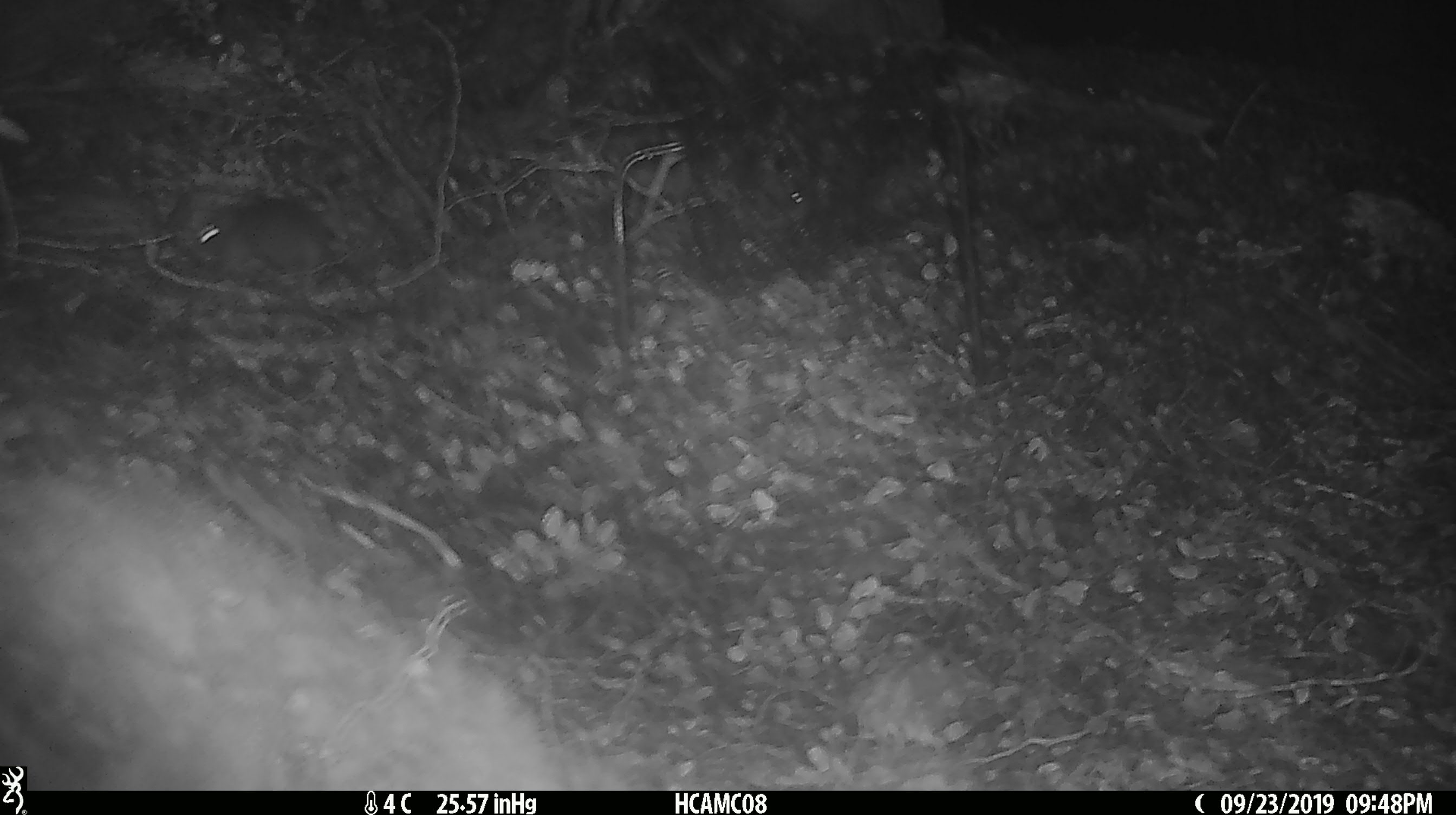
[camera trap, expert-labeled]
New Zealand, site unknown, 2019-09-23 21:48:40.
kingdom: Animalia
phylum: Chordata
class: Mammalia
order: Rodentia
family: Muridae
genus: Mus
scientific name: Mus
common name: mouse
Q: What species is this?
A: Mouse (Mus).